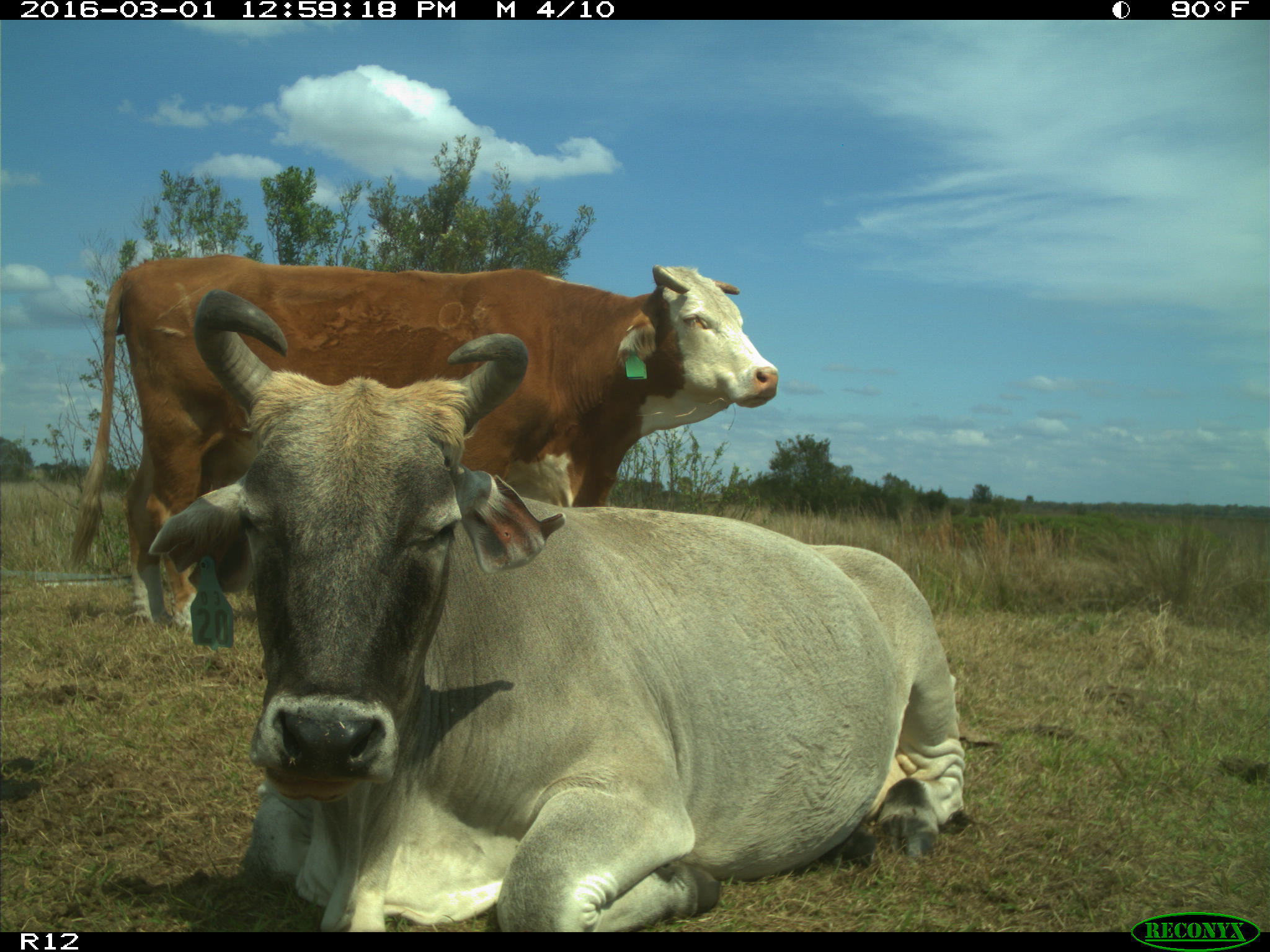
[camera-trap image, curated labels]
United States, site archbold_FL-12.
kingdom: Animalia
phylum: Chordata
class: Mammalia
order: Artiodactyla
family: Bovidae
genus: Bos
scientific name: Bos taurus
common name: domestic cow